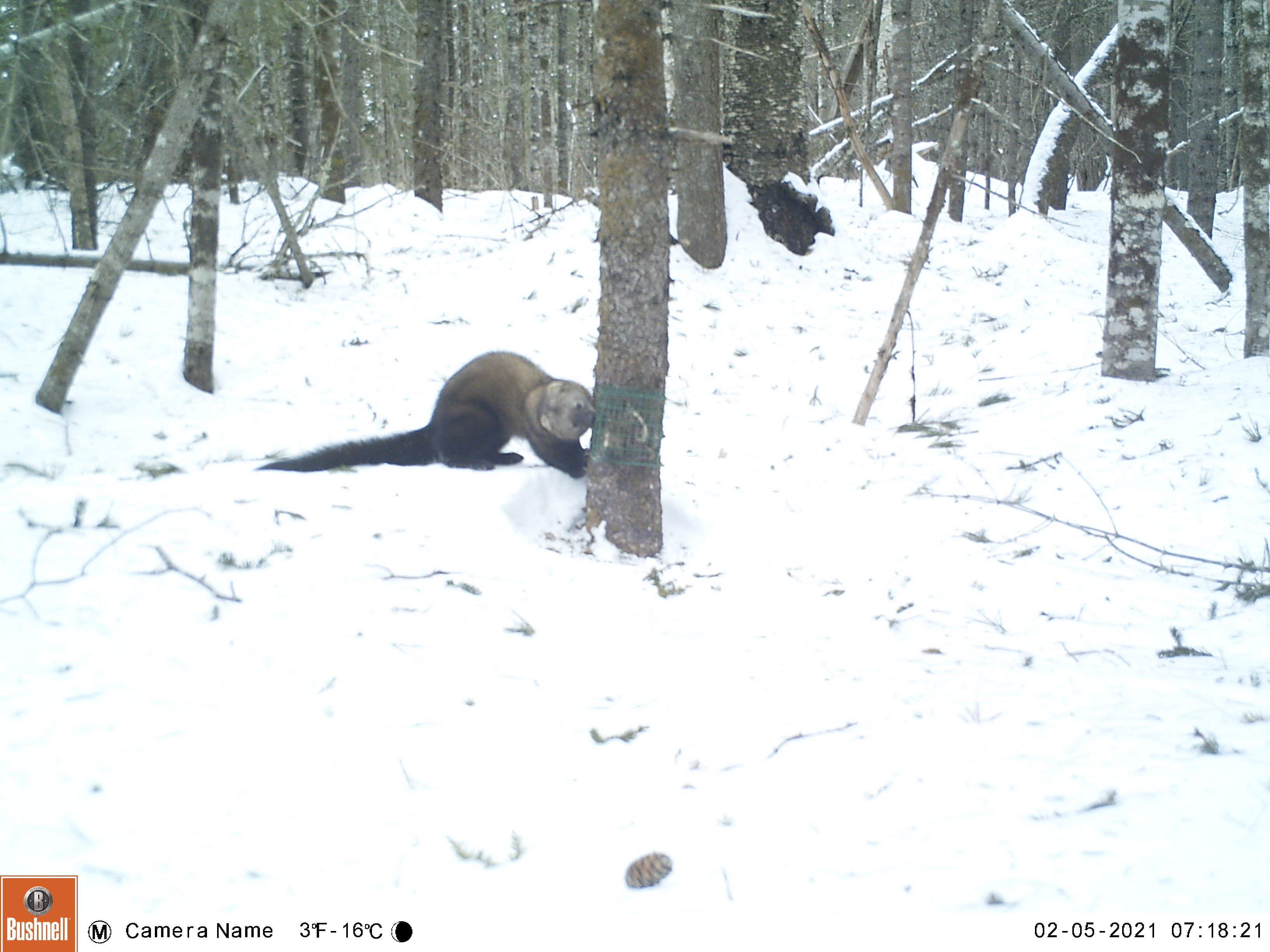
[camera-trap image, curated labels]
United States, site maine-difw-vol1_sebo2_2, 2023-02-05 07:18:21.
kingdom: Animalia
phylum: Chordata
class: Mammalia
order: Carnivora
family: Mustelidae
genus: Pekania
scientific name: Pekania pennanti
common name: fisher